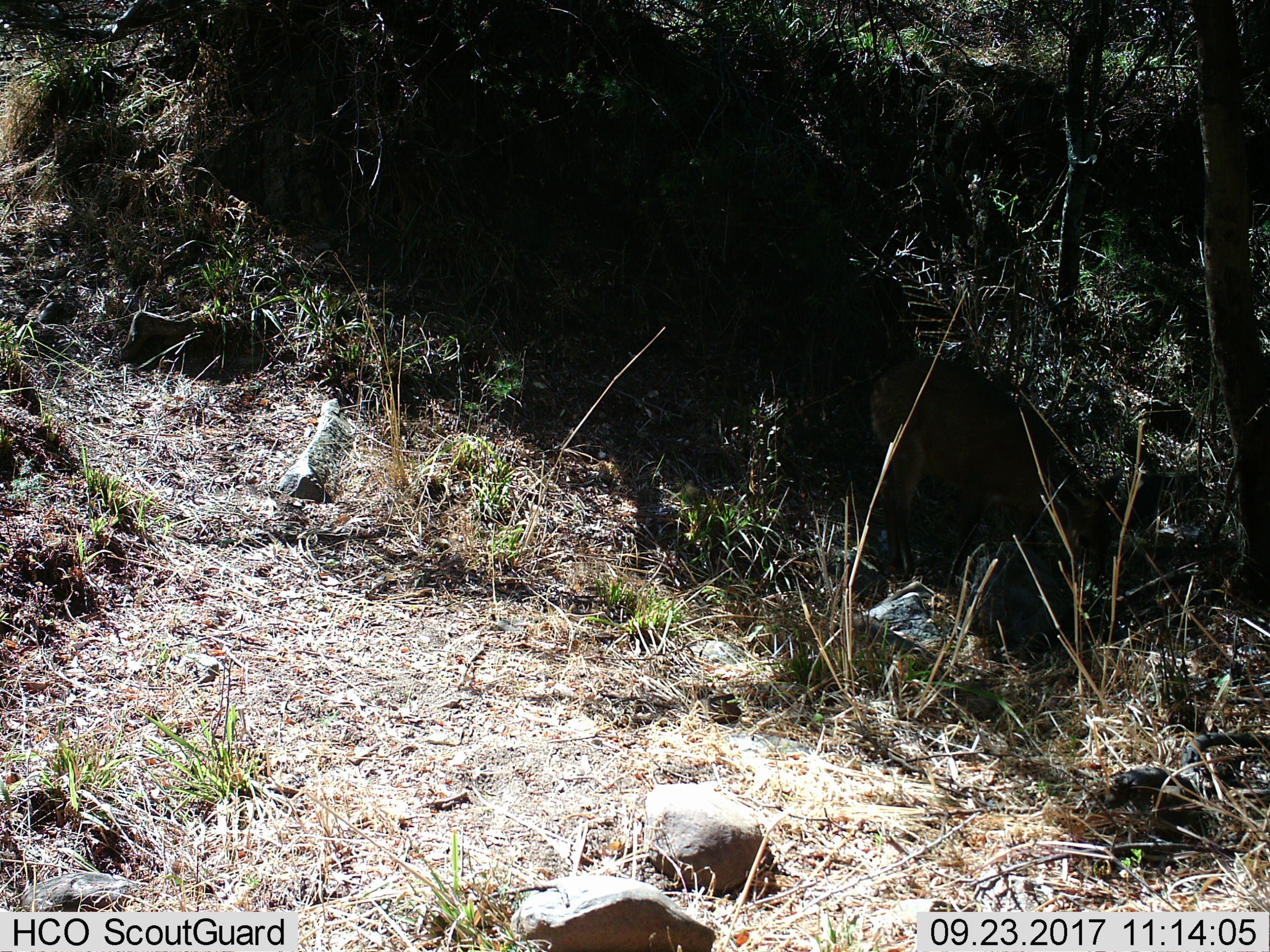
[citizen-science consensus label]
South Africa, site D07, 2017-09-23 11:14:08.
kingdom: Animalia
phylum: Chordata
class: Mammalia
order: Artiodactyla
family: Bovidae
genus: Cephalophus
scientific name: Cephalophus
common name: duiker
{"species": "duiker (Cephalophus)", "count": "1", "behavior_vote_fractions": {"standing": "75%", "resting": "0%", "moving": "0%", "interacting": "0%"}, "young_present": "0%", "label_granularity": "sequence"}